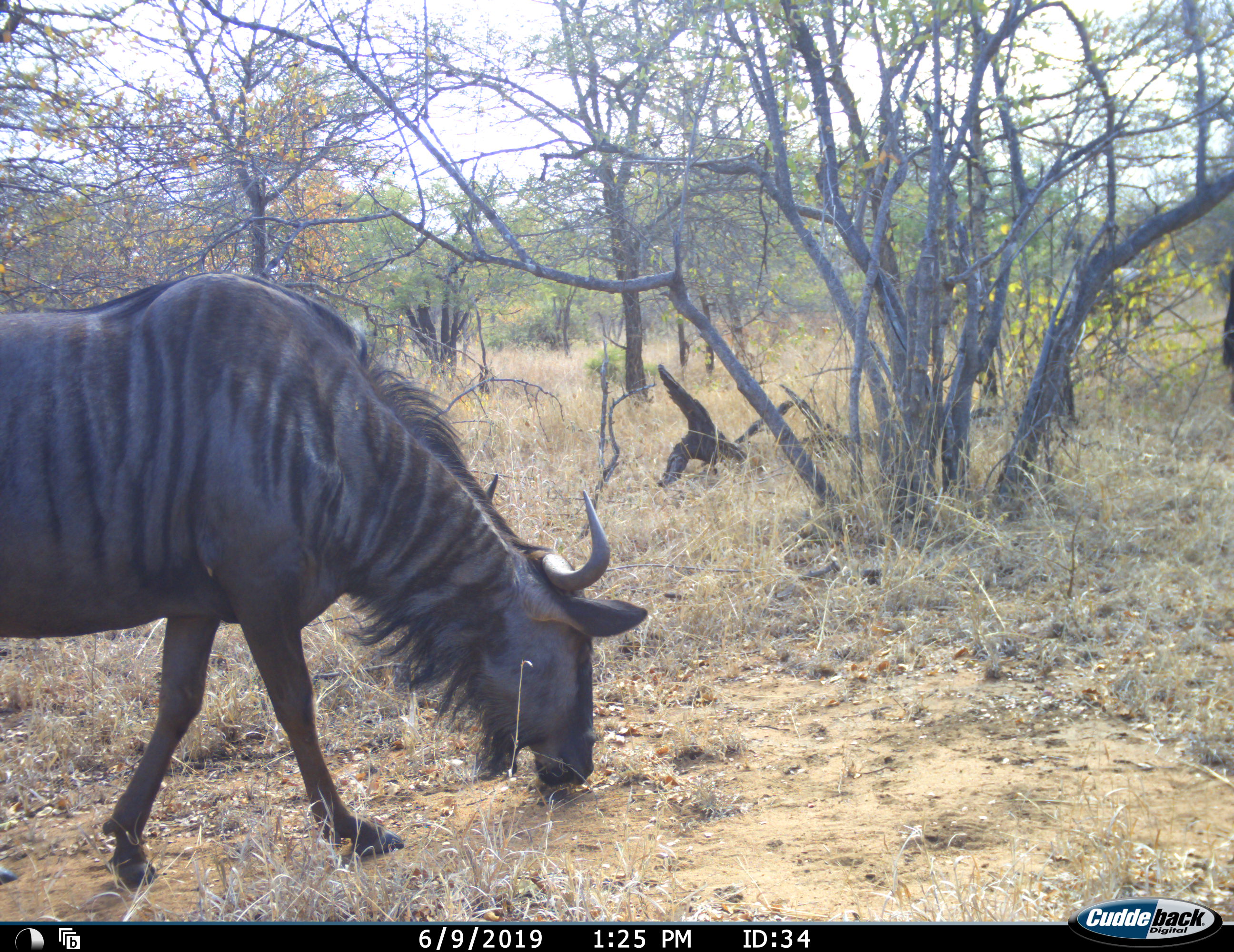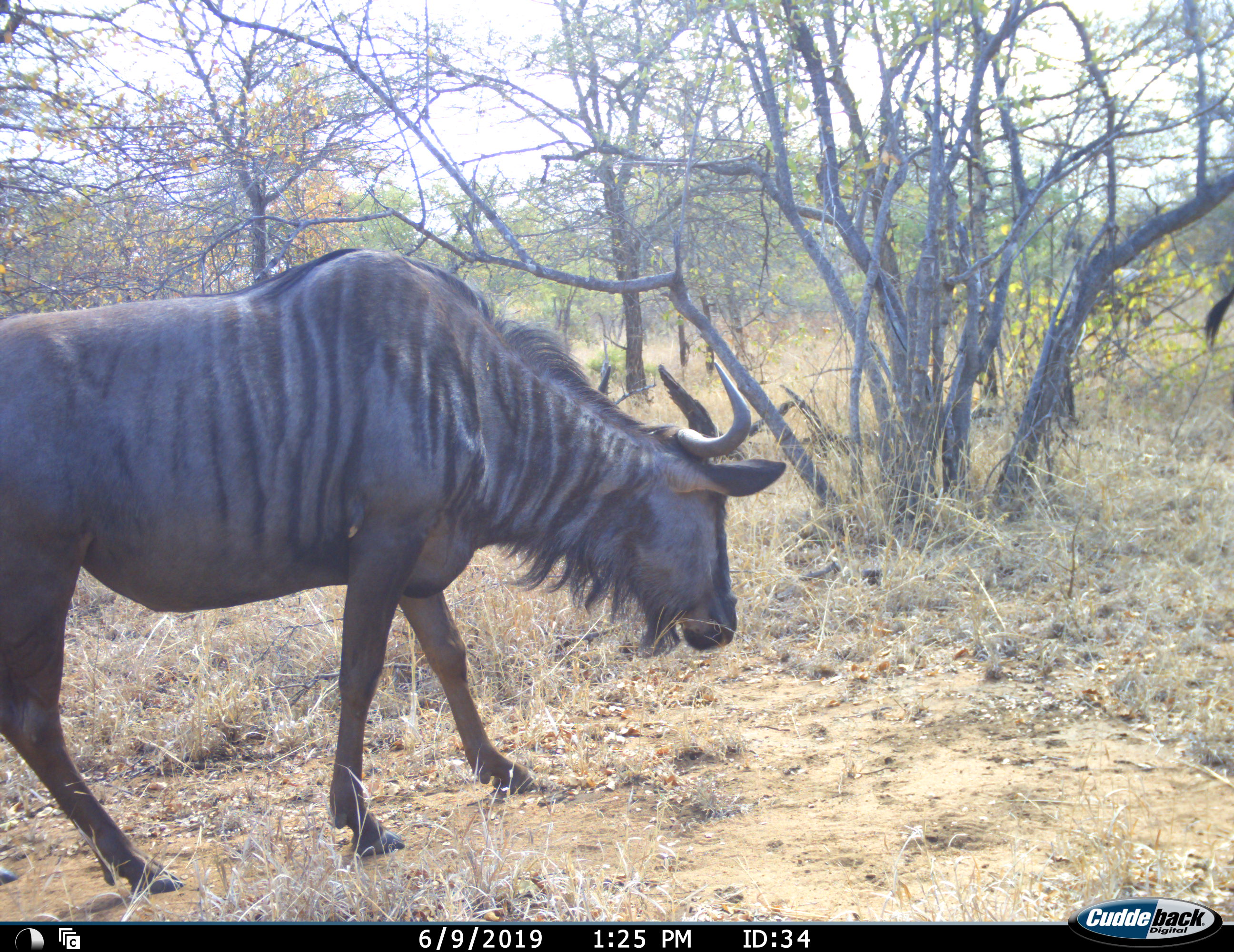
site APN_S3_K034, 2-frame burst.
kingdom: Animalia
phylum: Chordata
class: Mammalia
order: Artiodactyla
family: Bovidae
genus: Connochaetes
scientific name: Connochaetes taurinus taurinus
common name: blue wildebeest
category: wildebeestblue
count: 1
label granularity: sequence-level